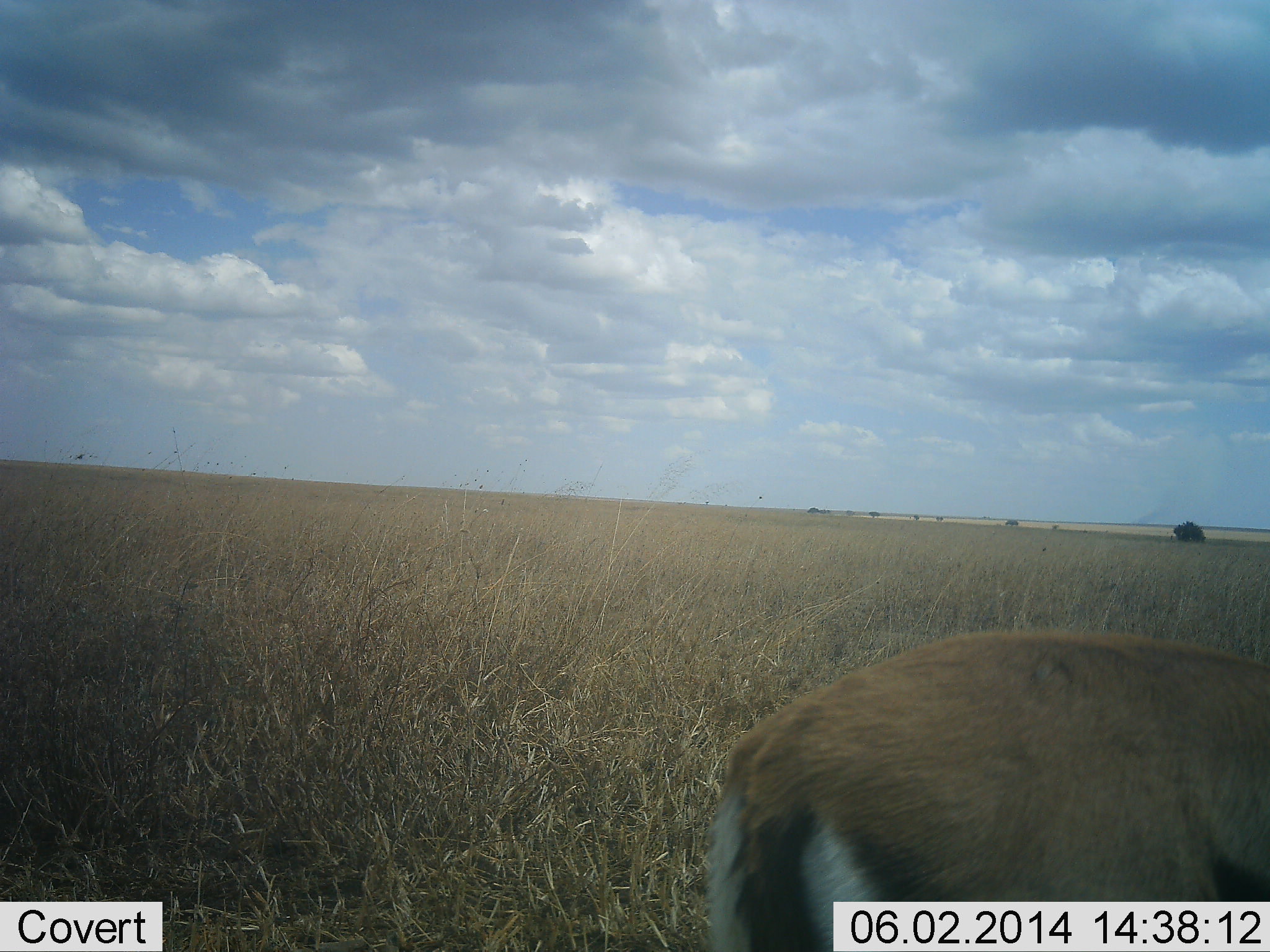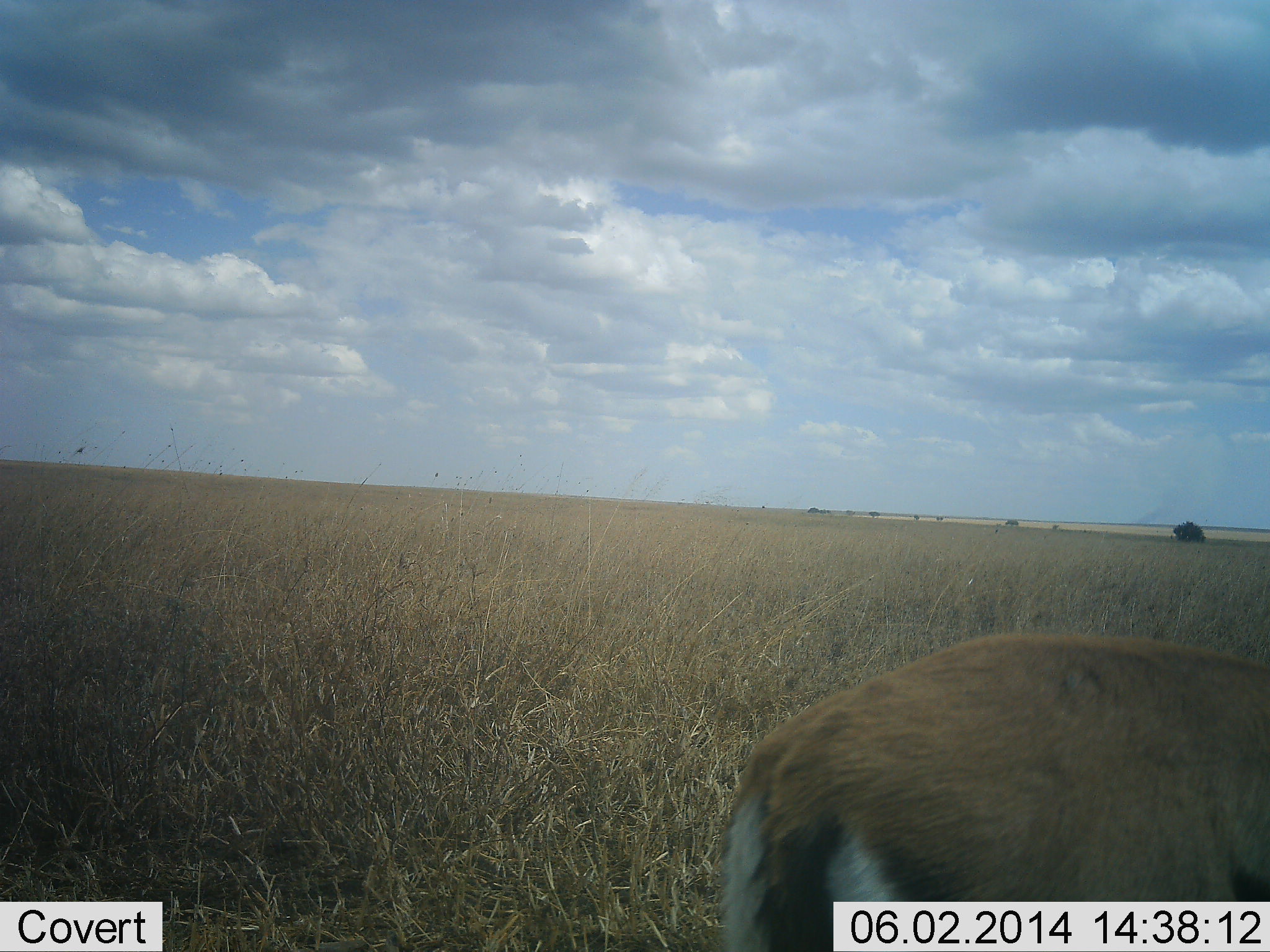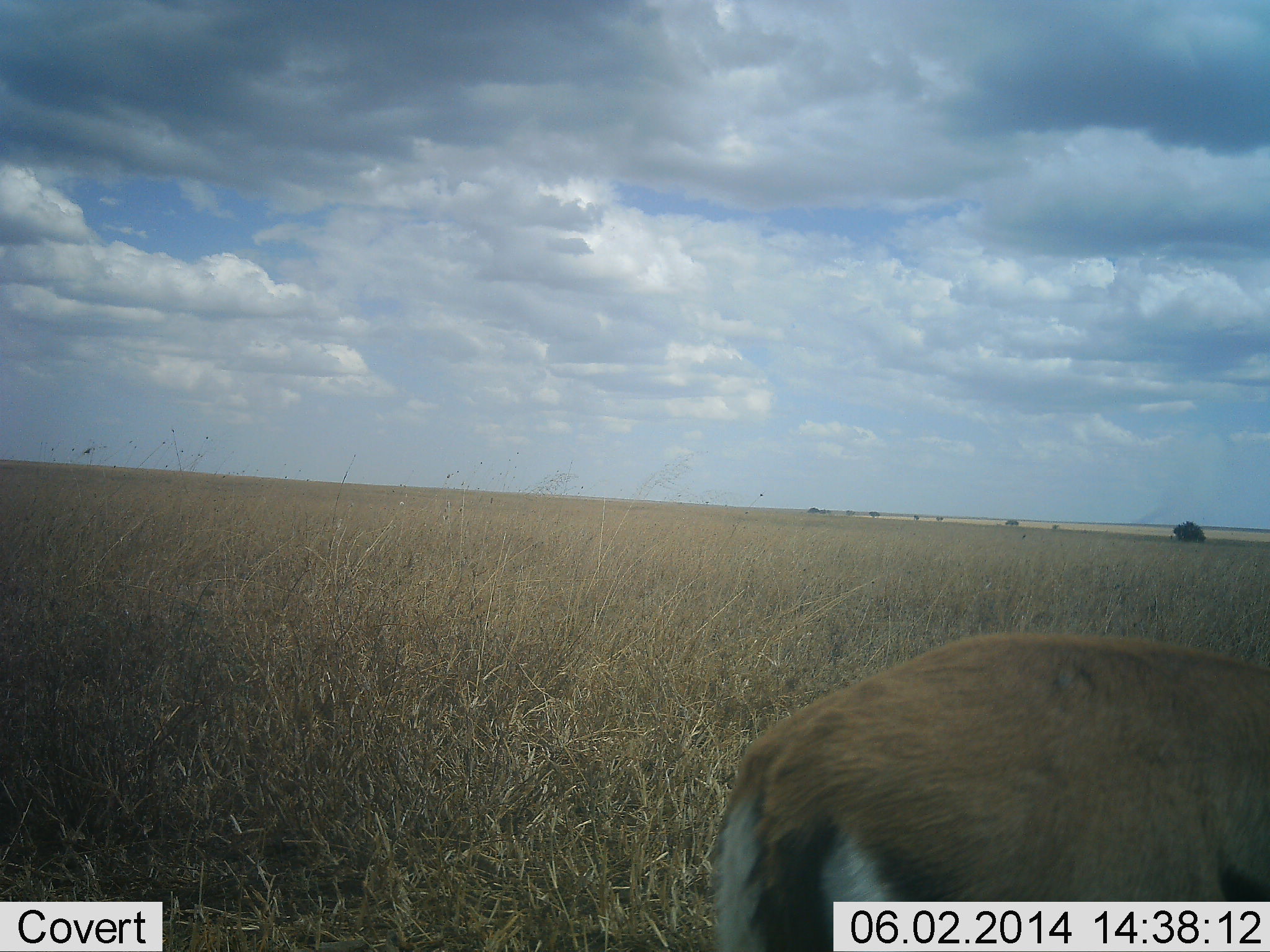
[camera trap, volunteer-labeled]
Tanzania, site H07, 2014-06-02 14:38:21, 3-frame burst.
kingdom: Animalia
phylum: Chordata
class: Mammalia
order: Artiodactyla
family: Bovidae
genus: Eudorcas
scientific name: Eudorcas thomsonii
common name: thomson's gazelle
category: gazellethomsons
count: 1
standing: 90%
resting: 0%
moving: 10%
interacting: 0%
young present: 0%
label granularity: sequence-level